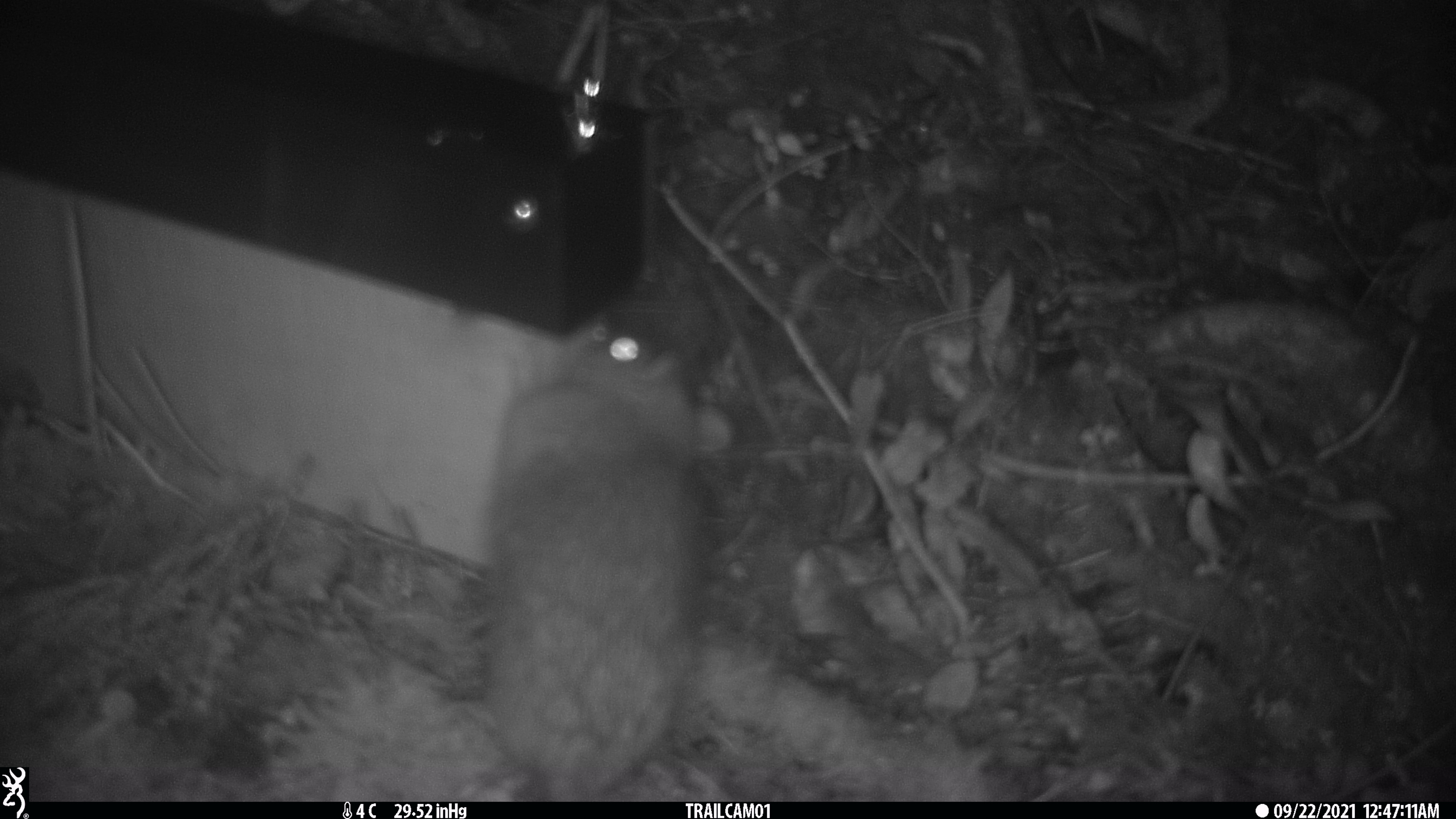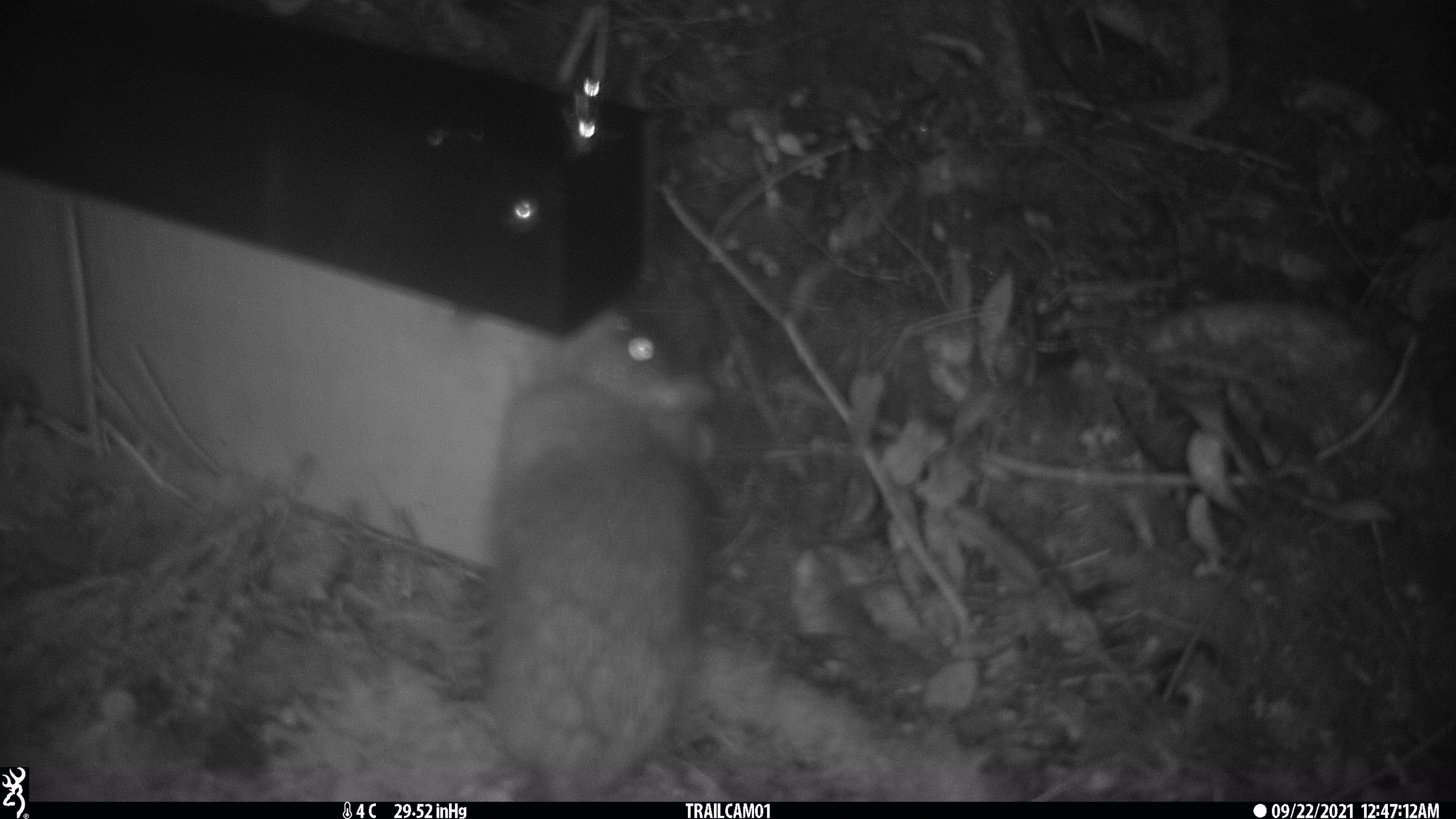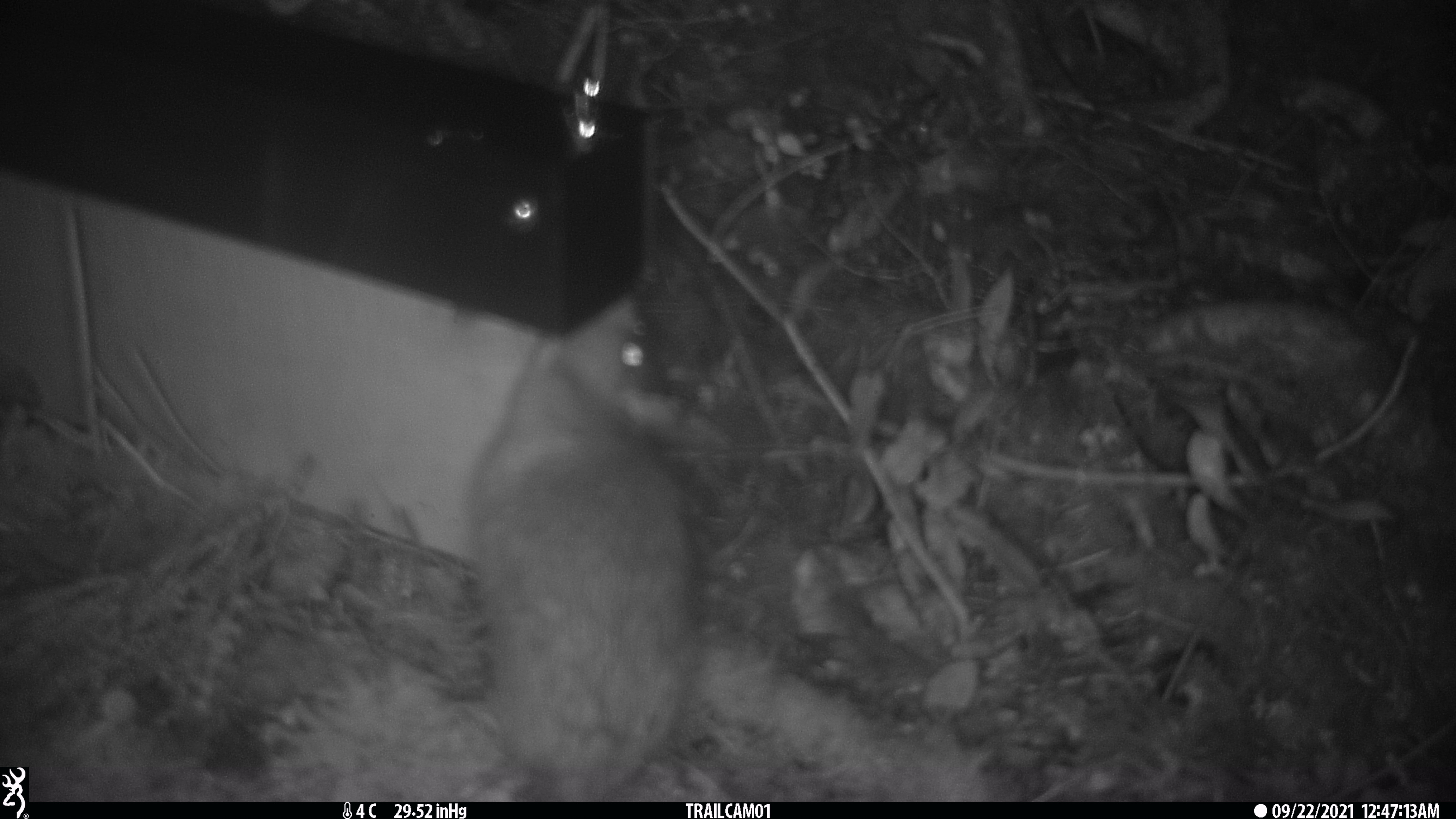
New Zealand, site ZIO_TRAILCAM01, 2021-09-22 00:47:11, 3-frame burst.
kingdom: Animalia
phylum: Chordata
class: Mammalia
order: Rodentia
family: Muridae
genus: Rattus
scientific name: Rattus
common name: rat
Rat (Rattus).